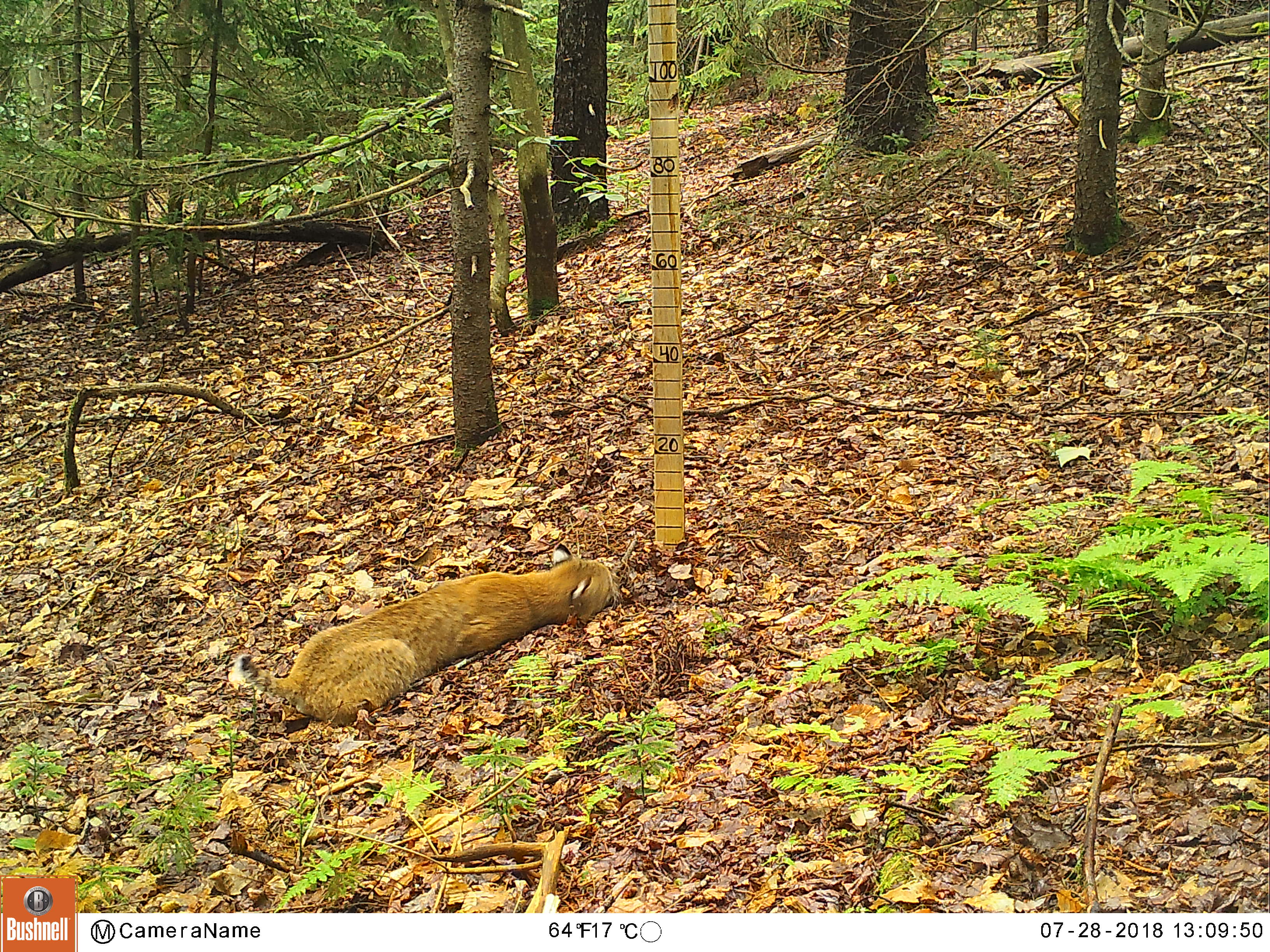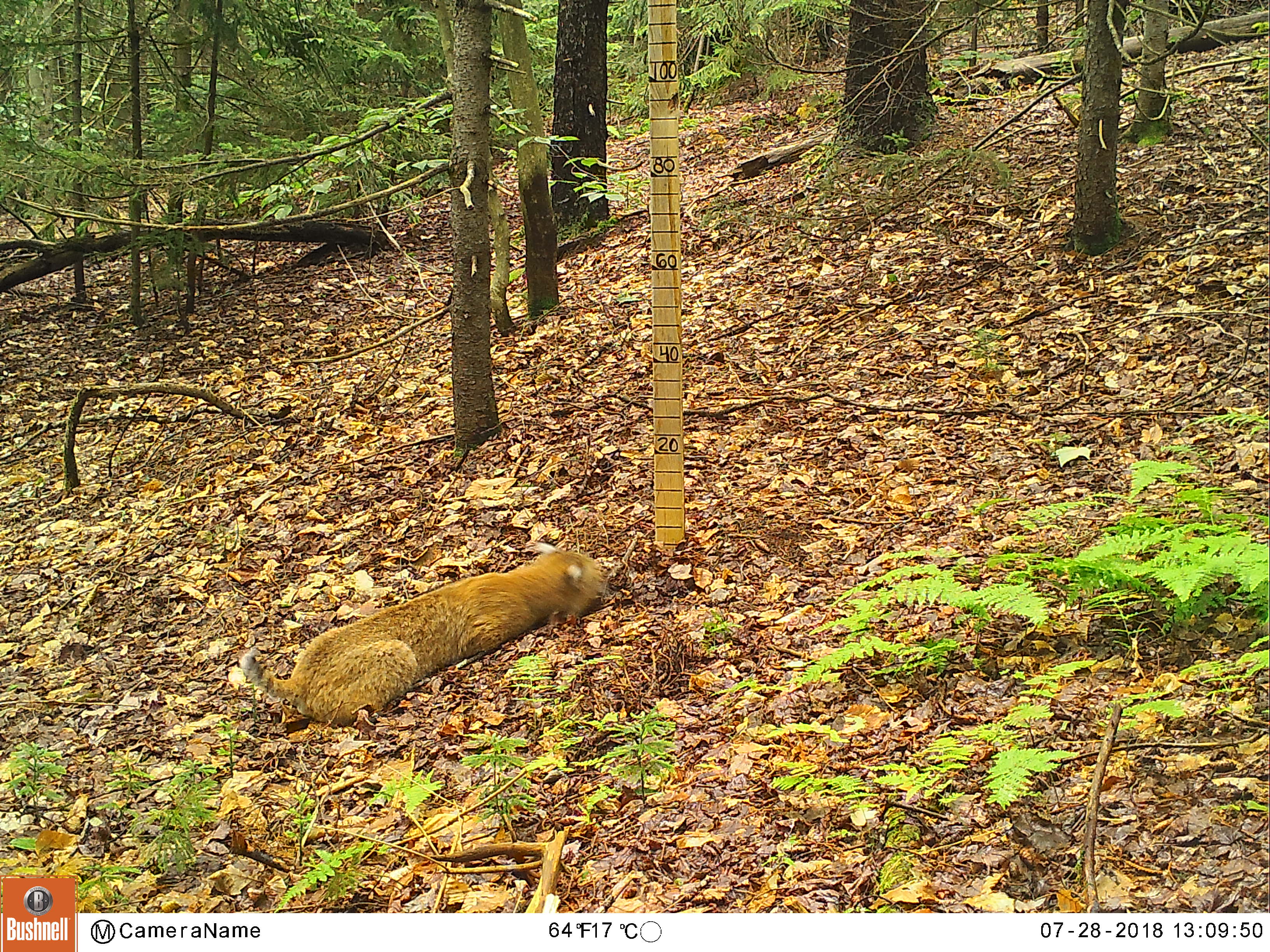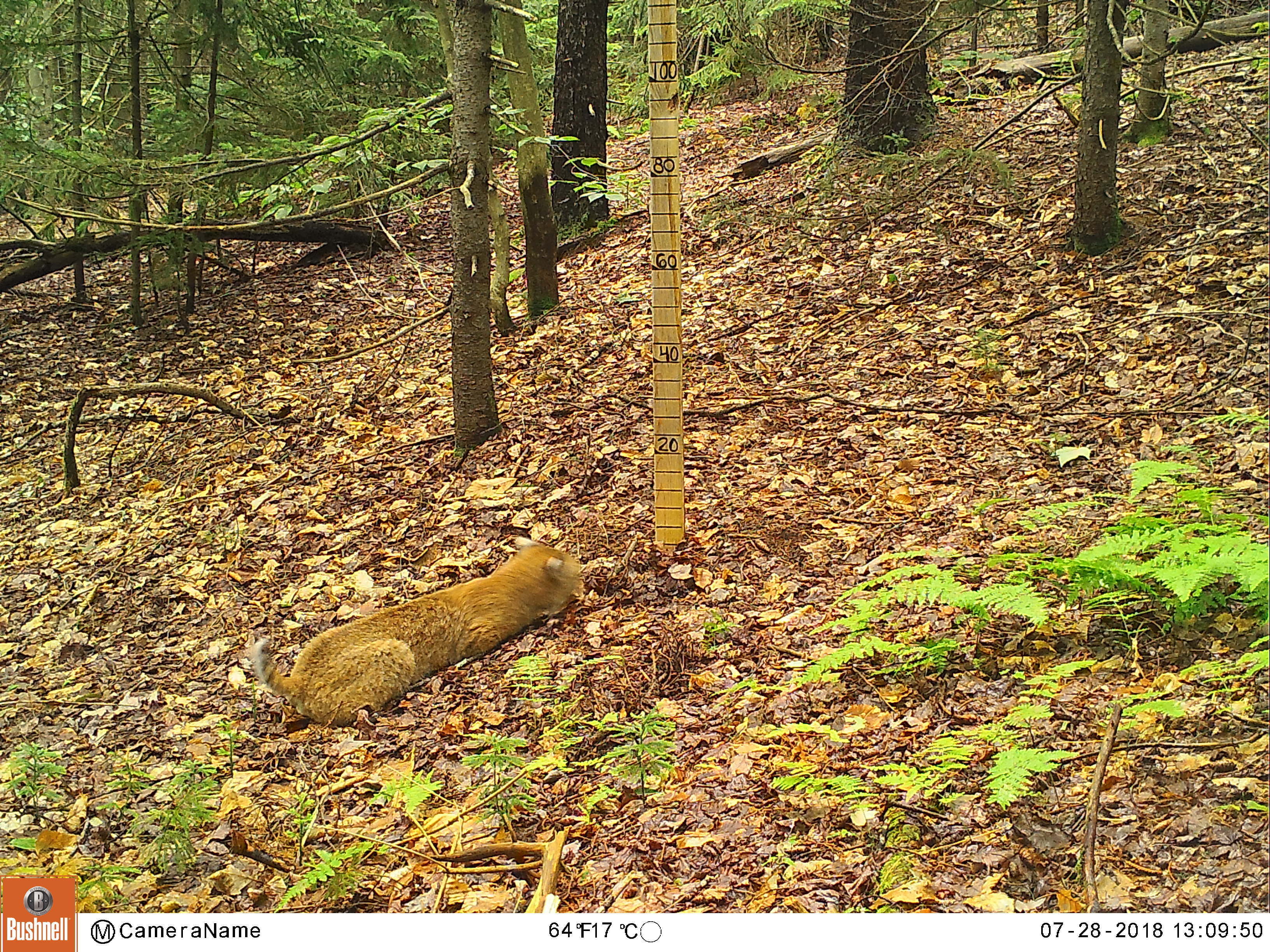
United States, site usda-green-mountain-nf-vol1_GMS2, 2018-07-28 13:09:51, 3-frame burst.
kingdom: Animalia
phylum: Chordata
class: Mammalia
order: Carnivora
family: Felidae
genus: Lynx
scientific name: Lynx rufus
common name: bobcat